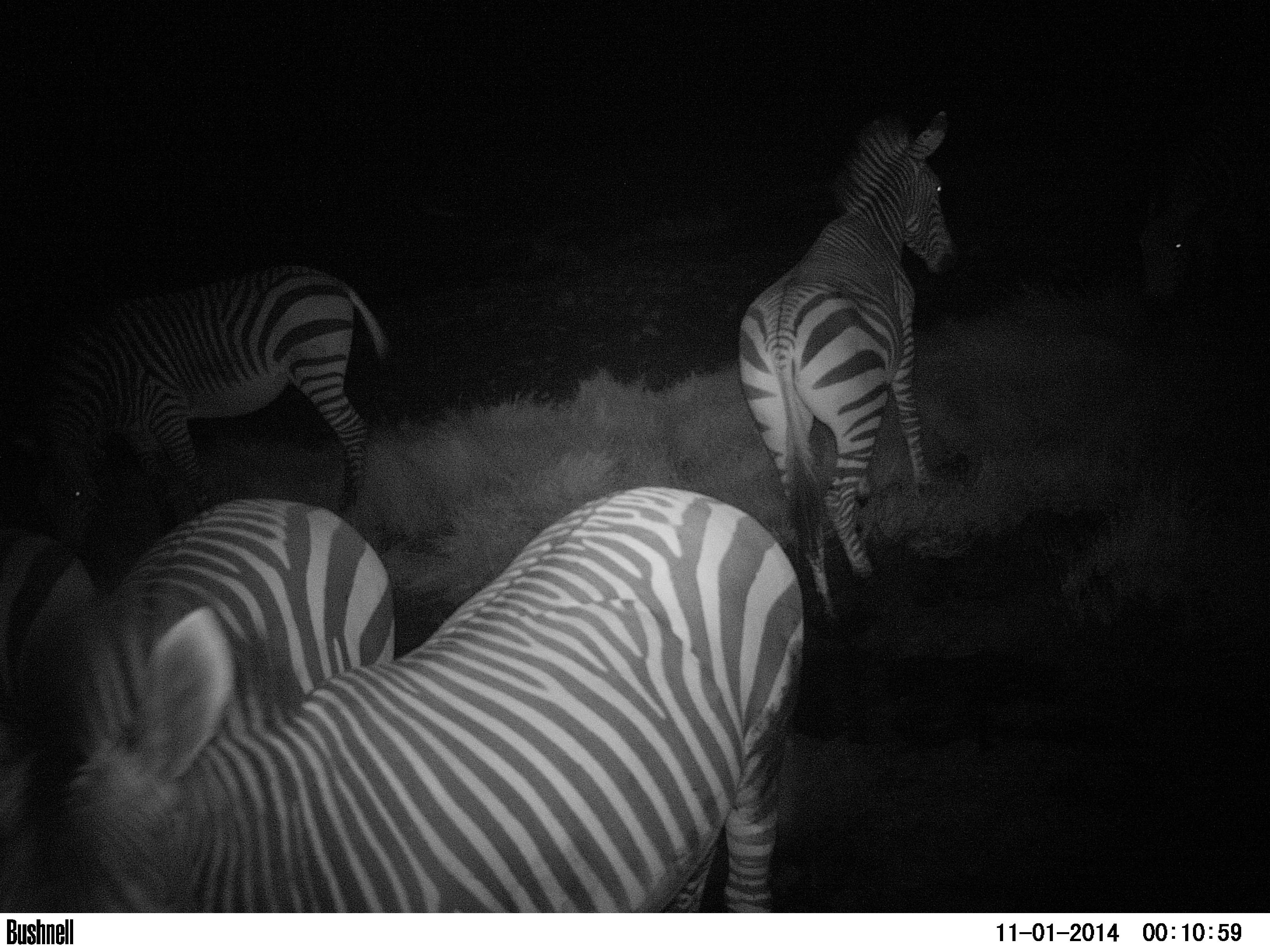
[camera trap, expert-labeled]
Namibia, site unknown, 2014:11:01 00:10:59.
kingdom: Animalia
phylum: Chordata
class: Mammalia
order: Perissodactyla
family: Equidae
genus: Equus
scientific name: Equus zebra hartmannae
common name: hartmann's mountain zebra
Equus zebra hartmannae (hartmann's mountain zebra).